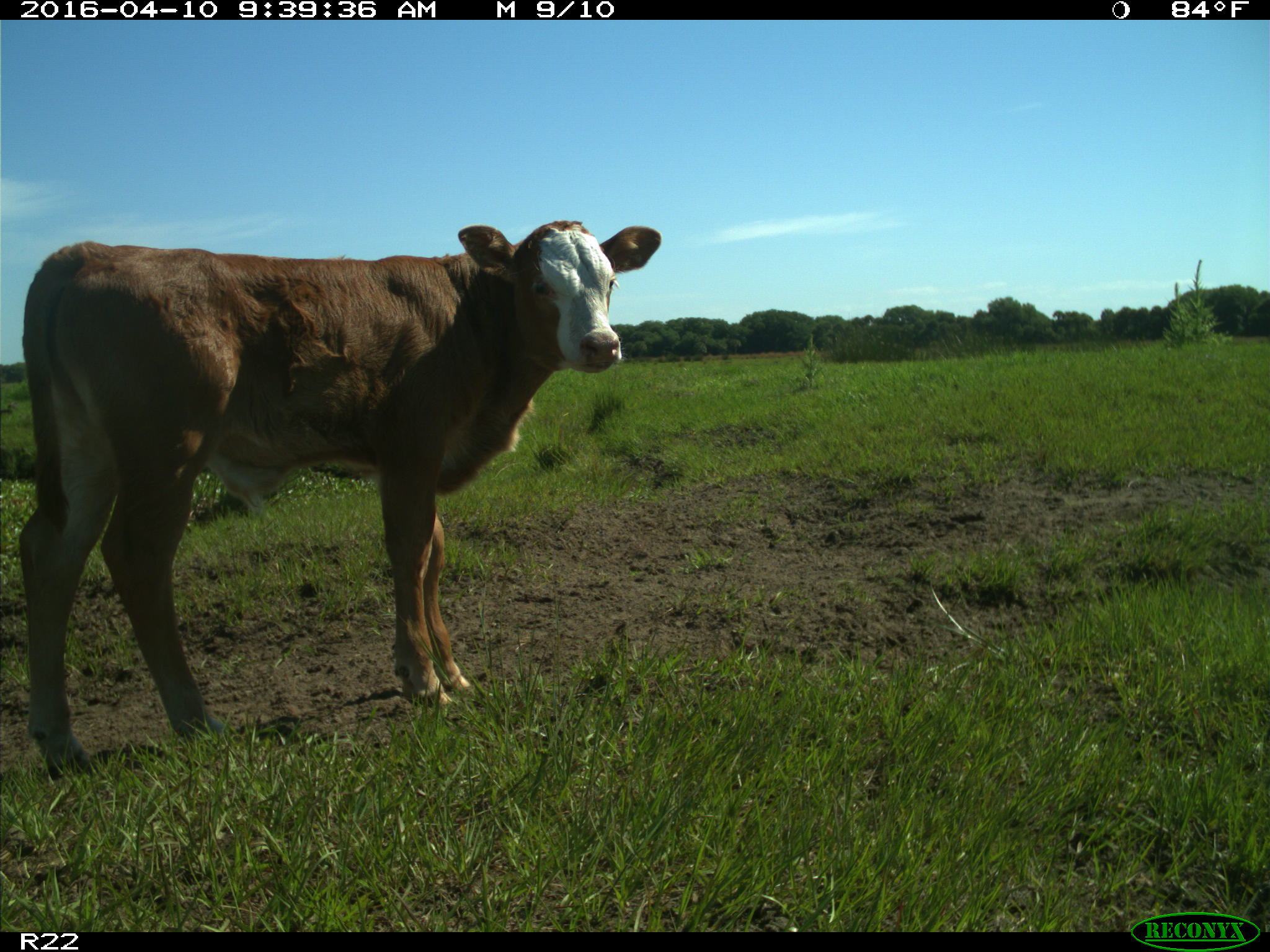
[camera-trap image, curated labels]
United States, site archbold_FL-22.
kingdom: Animalia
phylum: Chordata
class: Mammalia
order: Artiodactyla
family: Bovidae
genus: Bos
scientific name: Bos taurus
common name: domestic cow